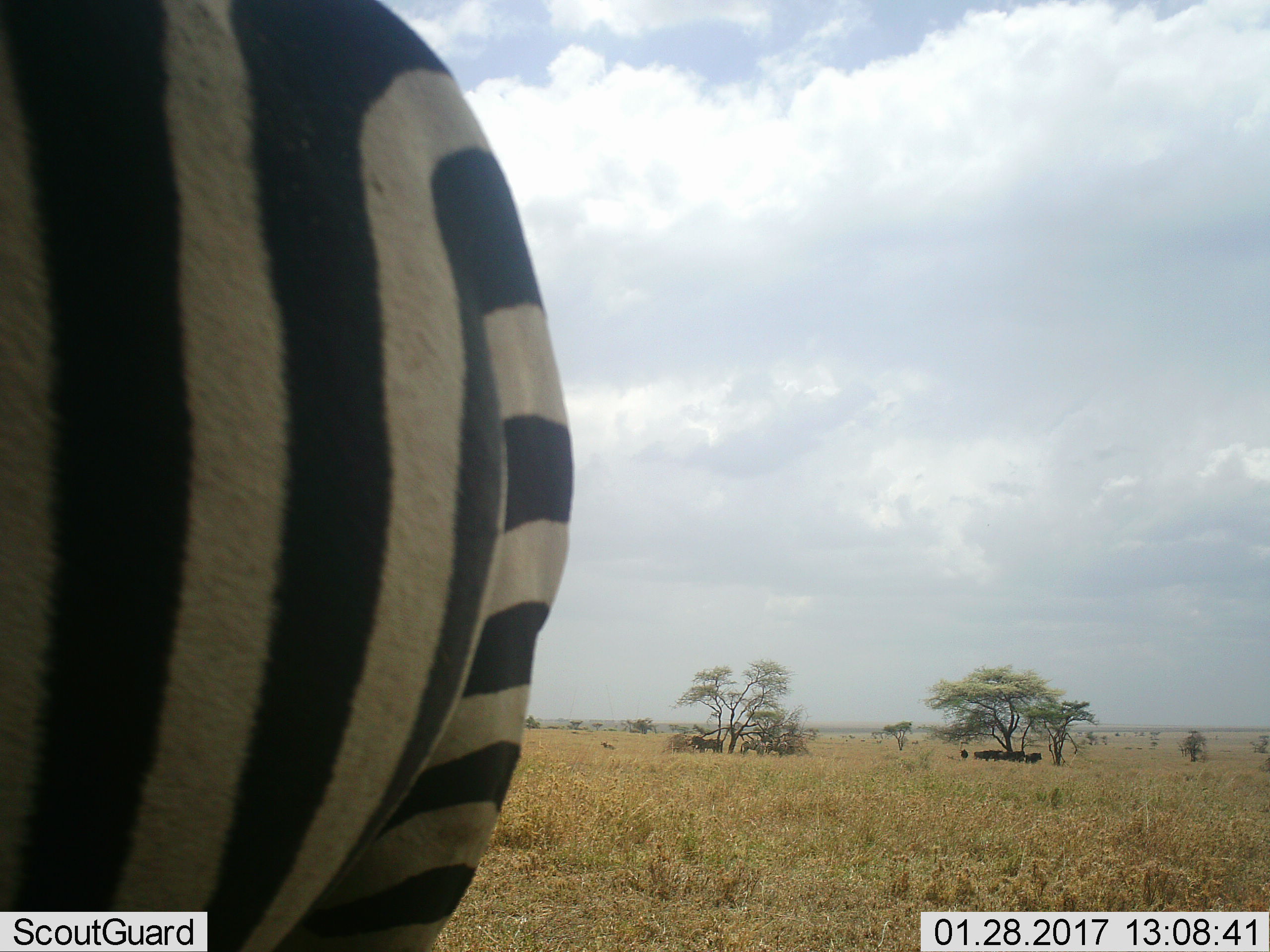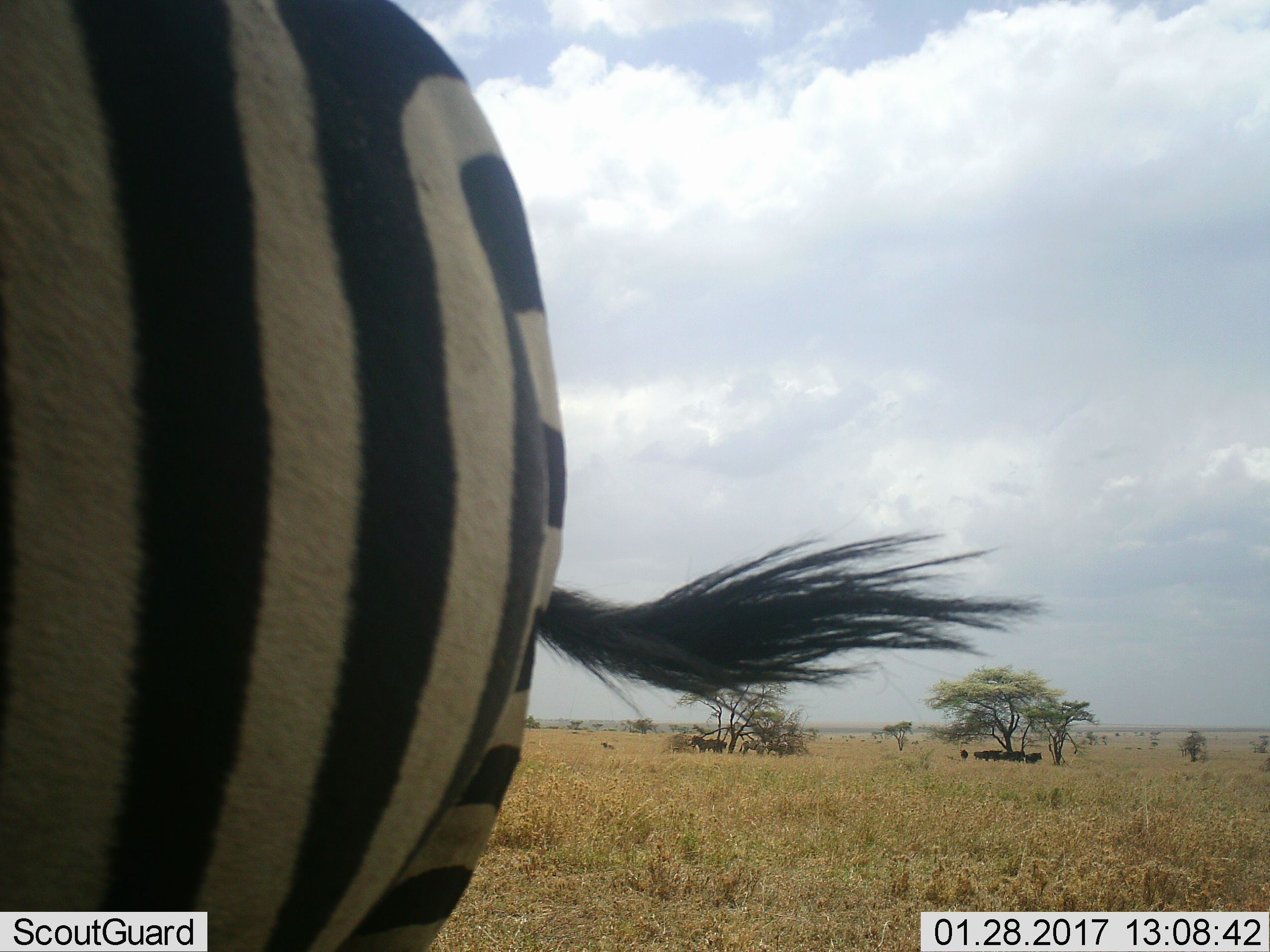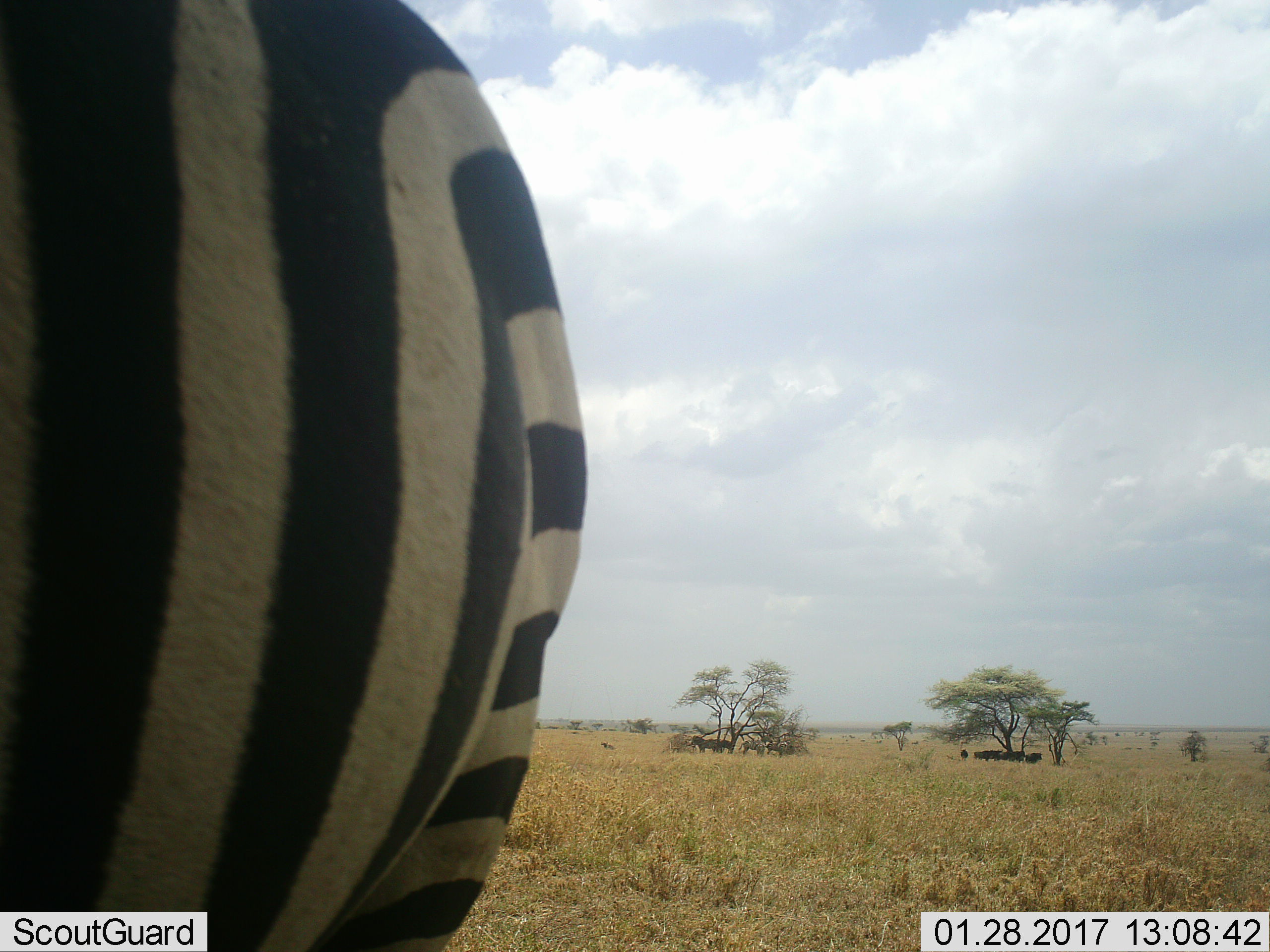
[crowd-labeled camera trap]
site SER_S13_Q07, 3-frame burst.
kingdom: Animalia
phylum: Chordata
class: Mammalia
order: Perissodactyla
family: Equidae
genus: Equus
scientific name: Equus quagga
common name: plains zebra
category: zebraplains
Zebraplains (plains zebra) (Equus quagga), count 2. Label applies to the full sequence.